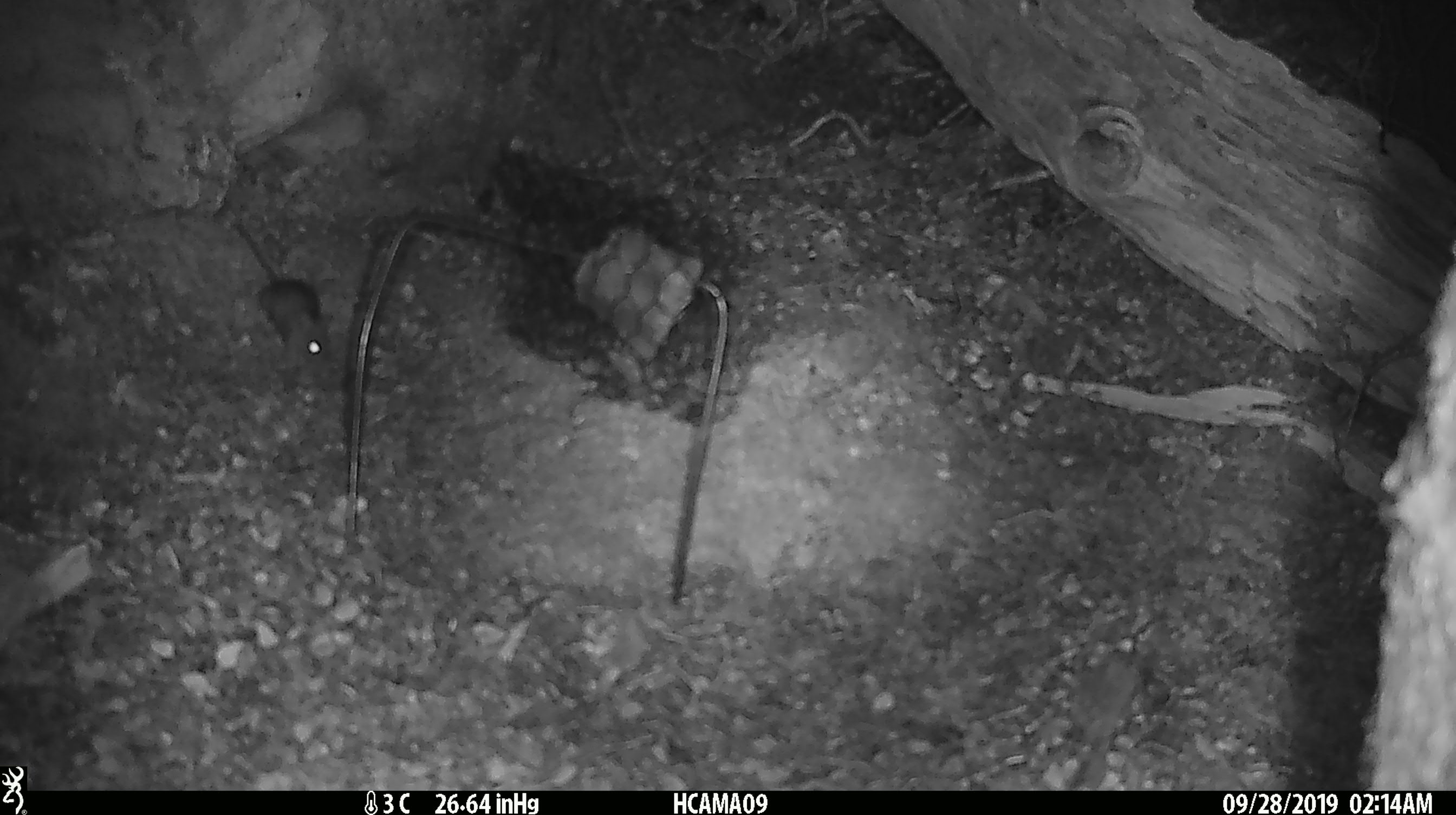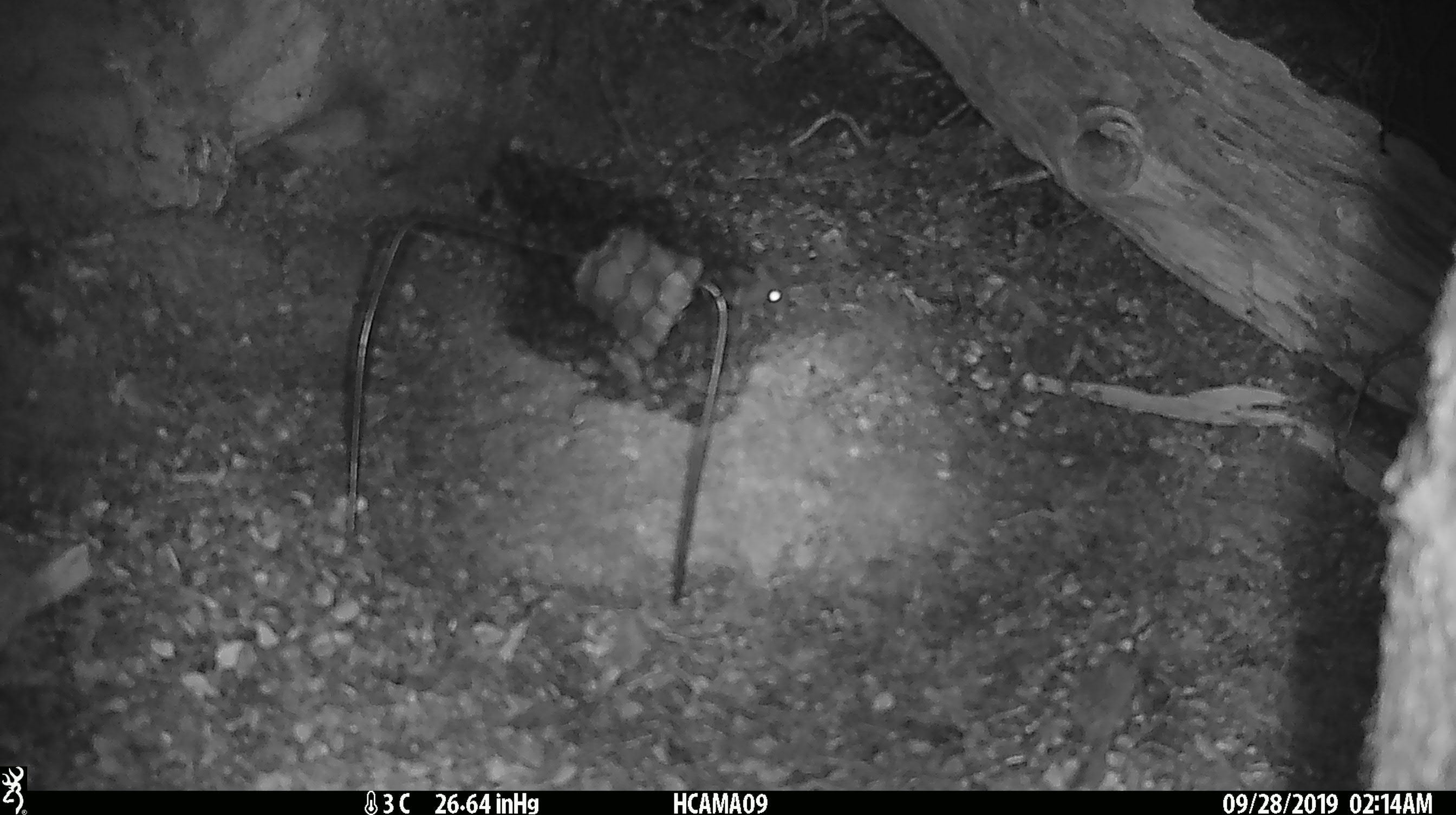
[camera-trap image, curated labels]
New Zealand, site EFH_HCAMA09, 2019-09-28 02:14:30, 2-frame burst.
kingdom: Animalia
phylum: Chordata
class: Mammalia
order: Rodentia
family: Muridae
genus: Mus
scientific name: Mus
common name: mouse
Mouse (Mus).